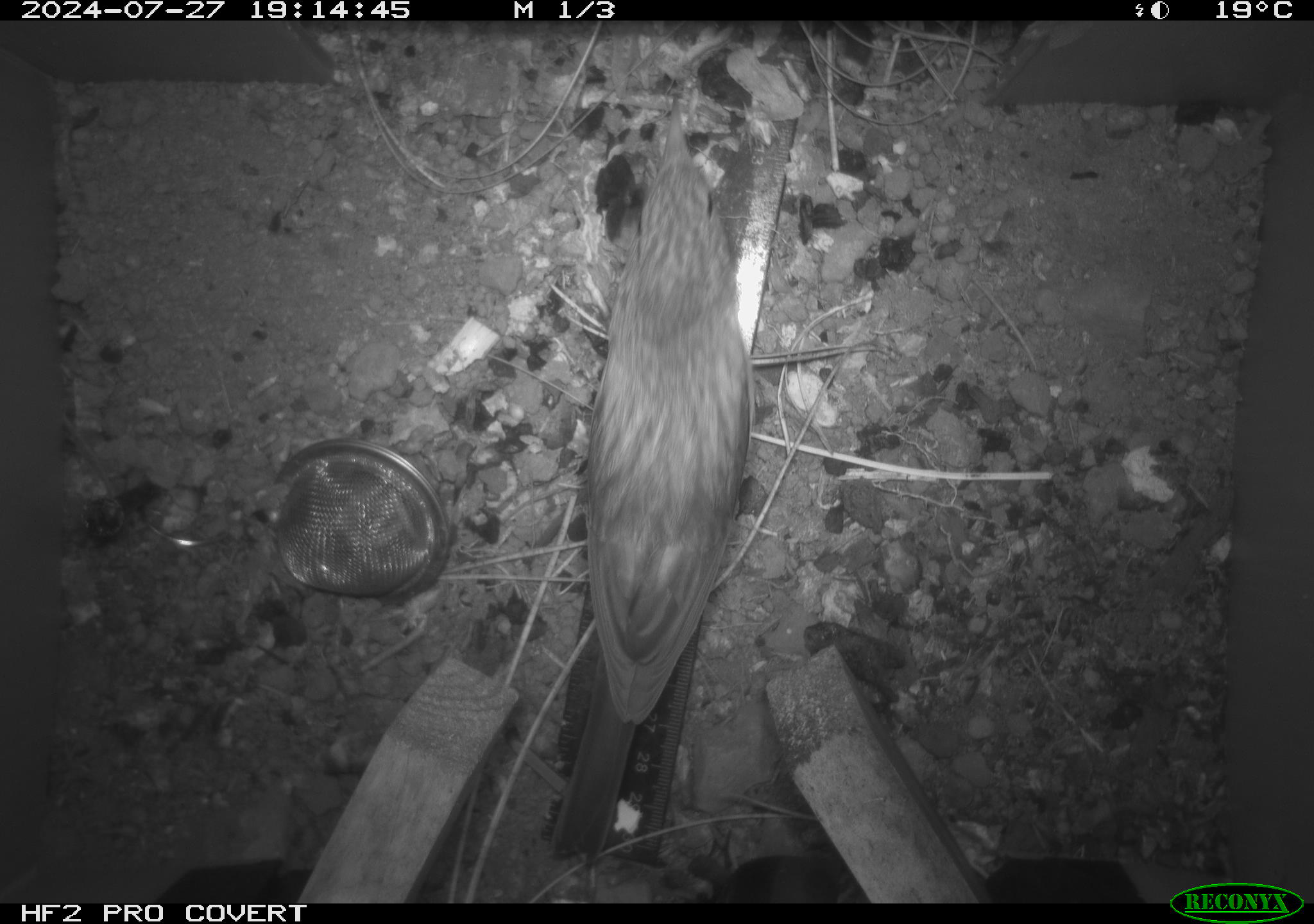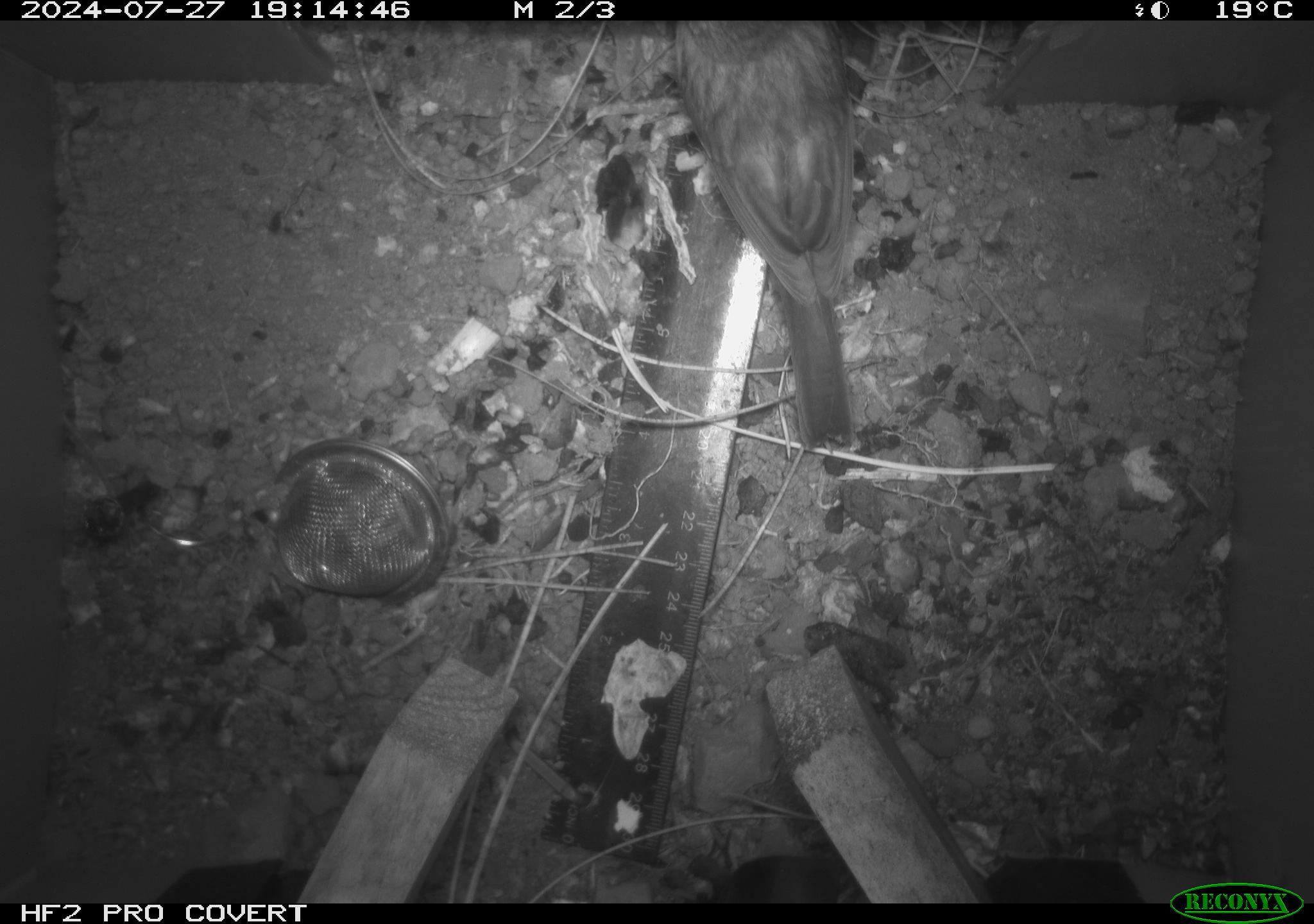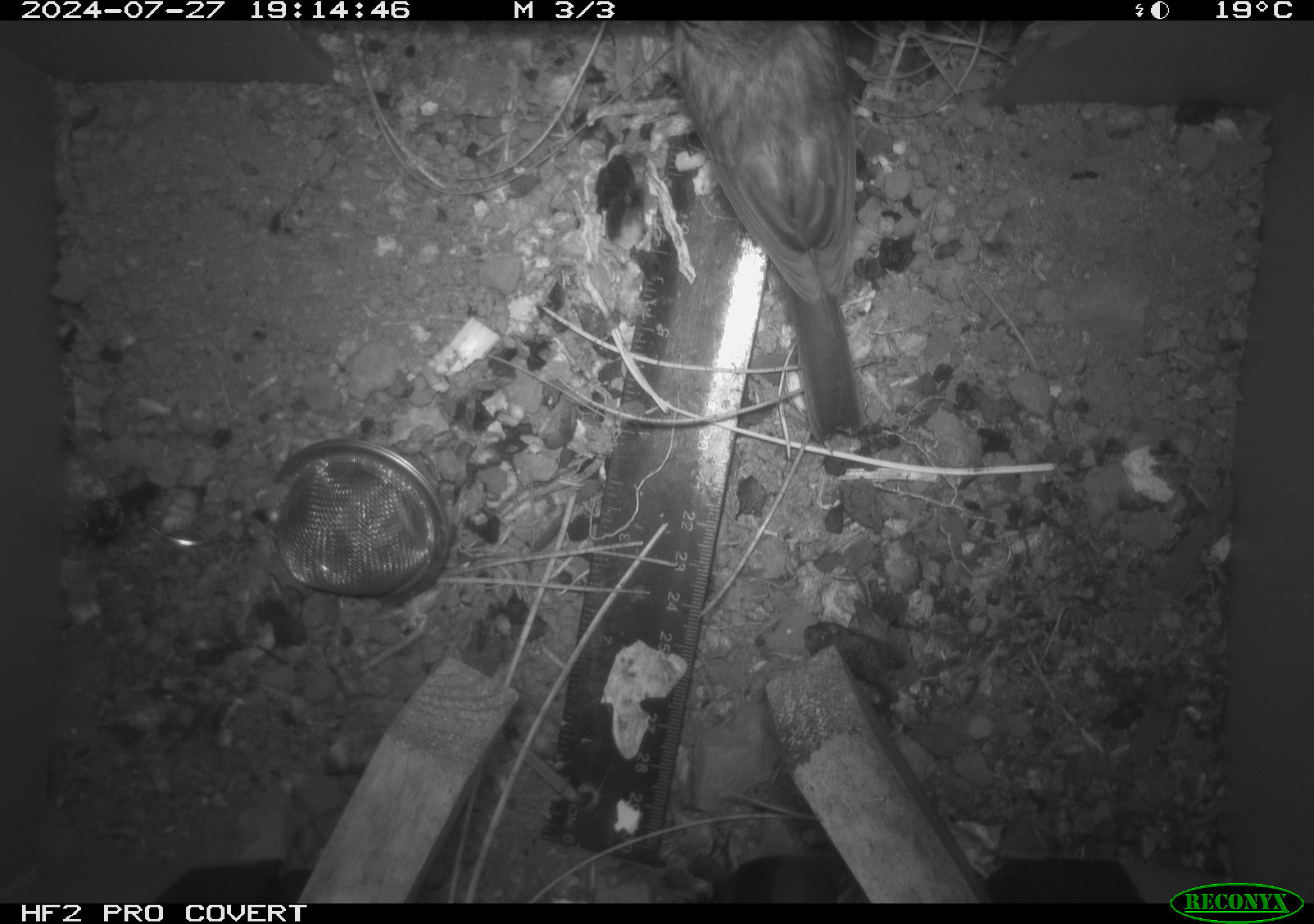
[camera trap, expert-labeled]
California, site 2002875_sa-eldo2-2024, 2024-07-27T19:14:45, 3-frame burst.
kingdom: Animalia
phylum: Chordata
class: Aves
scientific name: Aves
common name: bird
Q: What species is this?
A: Bird (Aves).